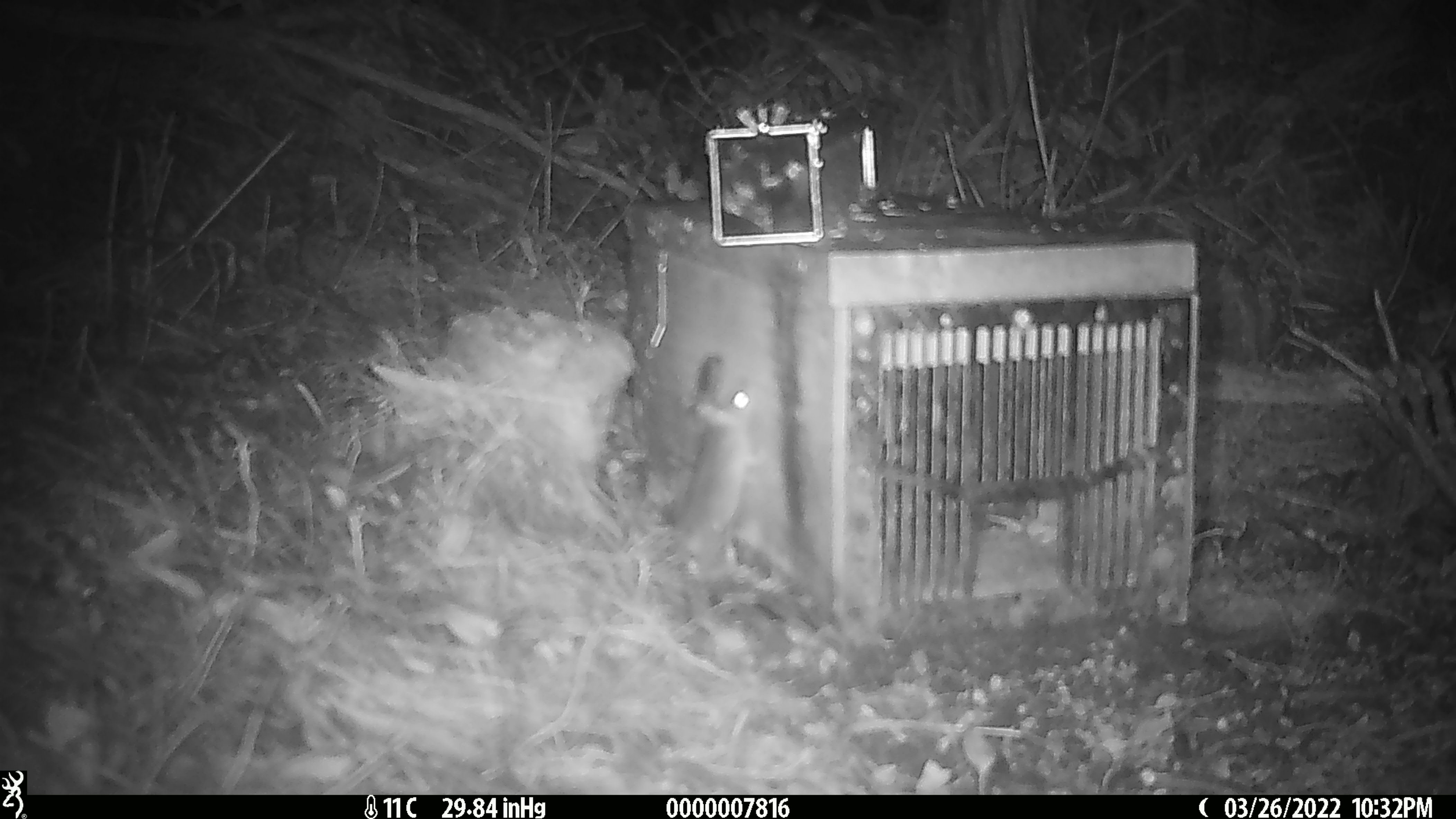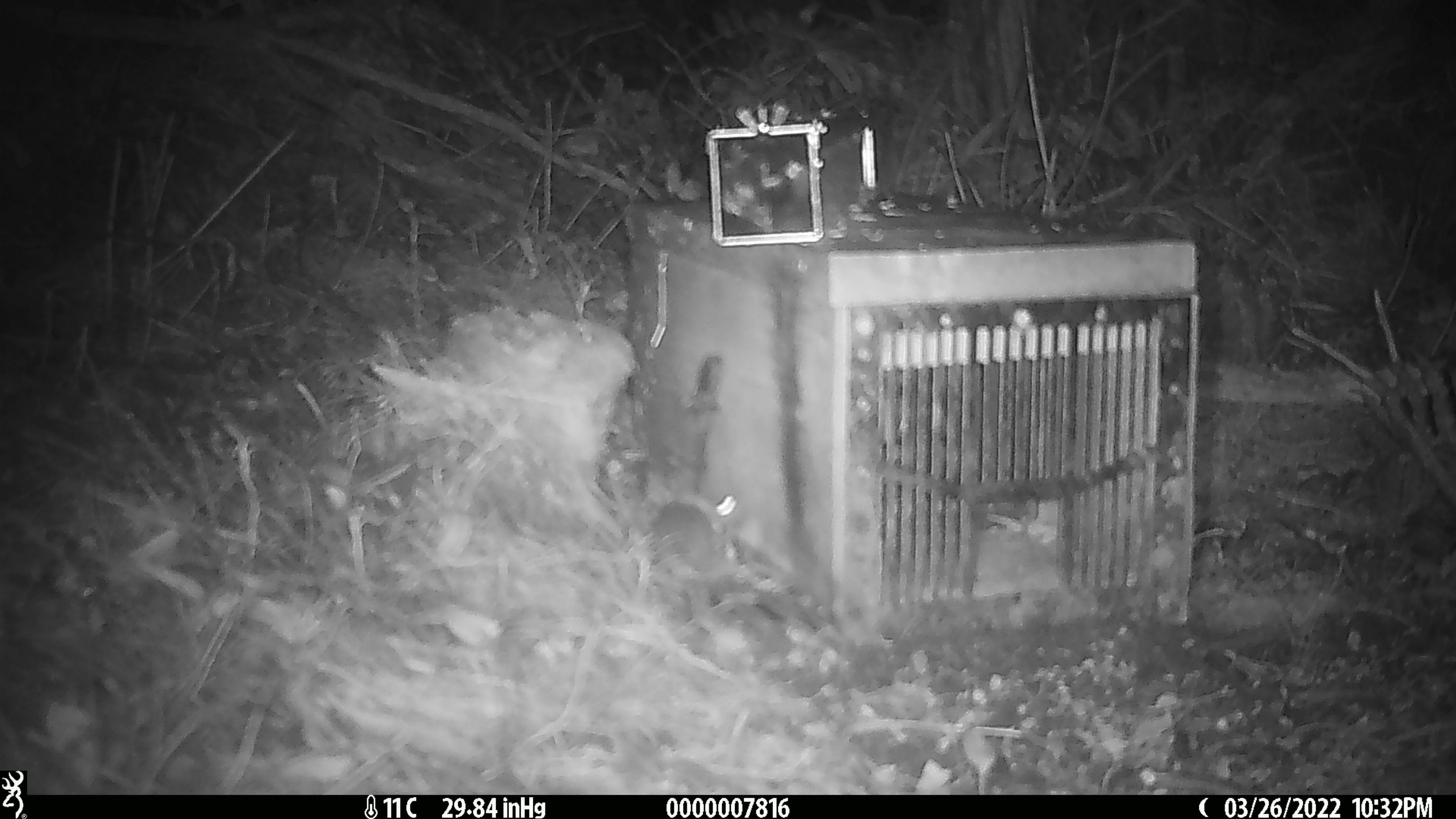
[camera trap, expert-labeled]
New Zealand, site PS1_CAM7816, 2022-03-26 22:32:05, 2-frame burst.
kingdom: Animalia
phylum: Chordata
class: Mammalia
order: Rodentia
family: Muridae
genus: Mus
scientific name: Mus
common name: mouse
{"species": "mouse (Mus)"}